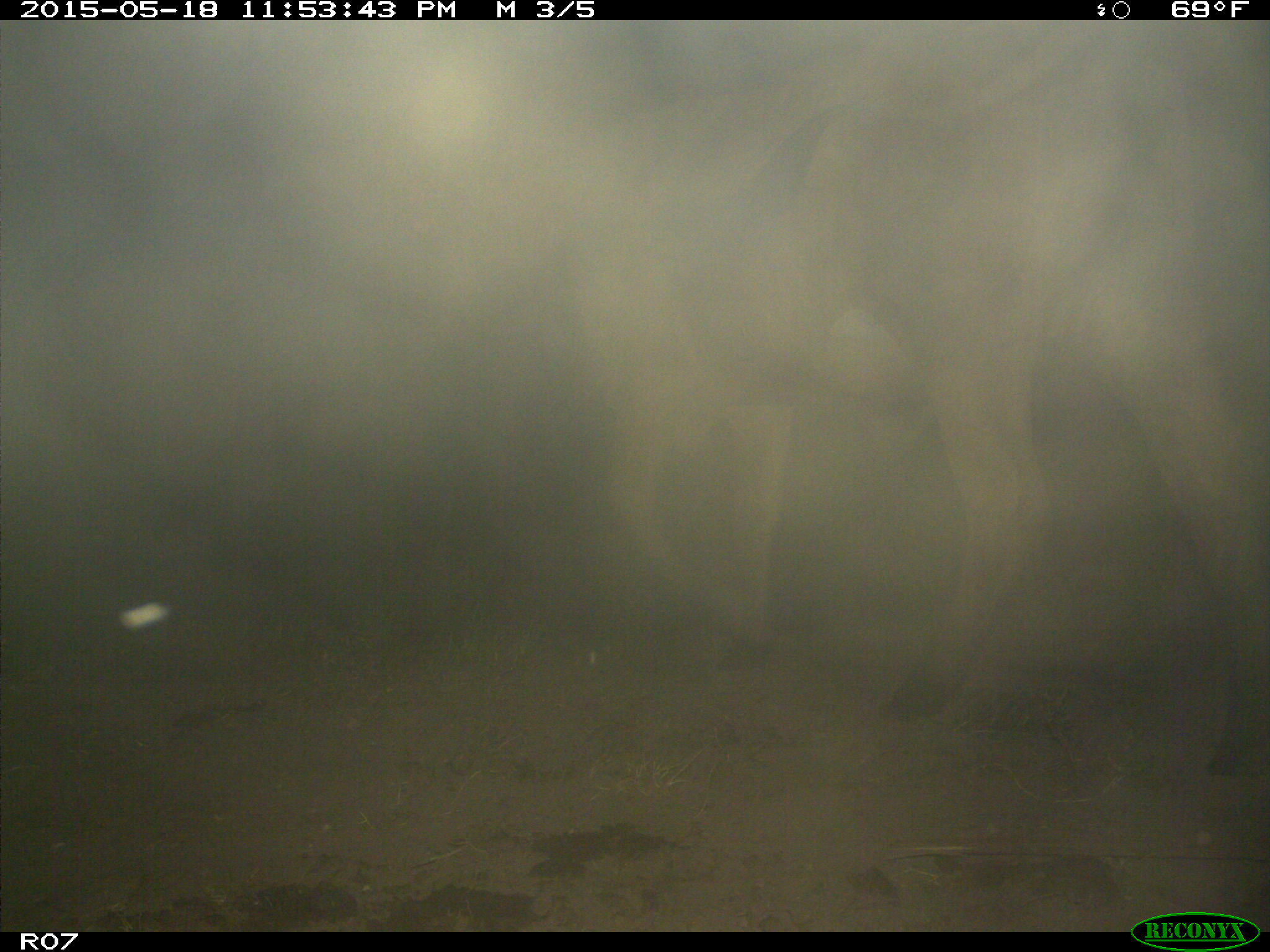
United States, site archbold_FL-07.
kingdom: Animalia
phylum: Chordata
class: Mammalia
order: Artiodactyla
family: Bovidae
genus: Bos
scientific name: Bos taurus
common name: domestic cow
Bos taurus (domestic cow).